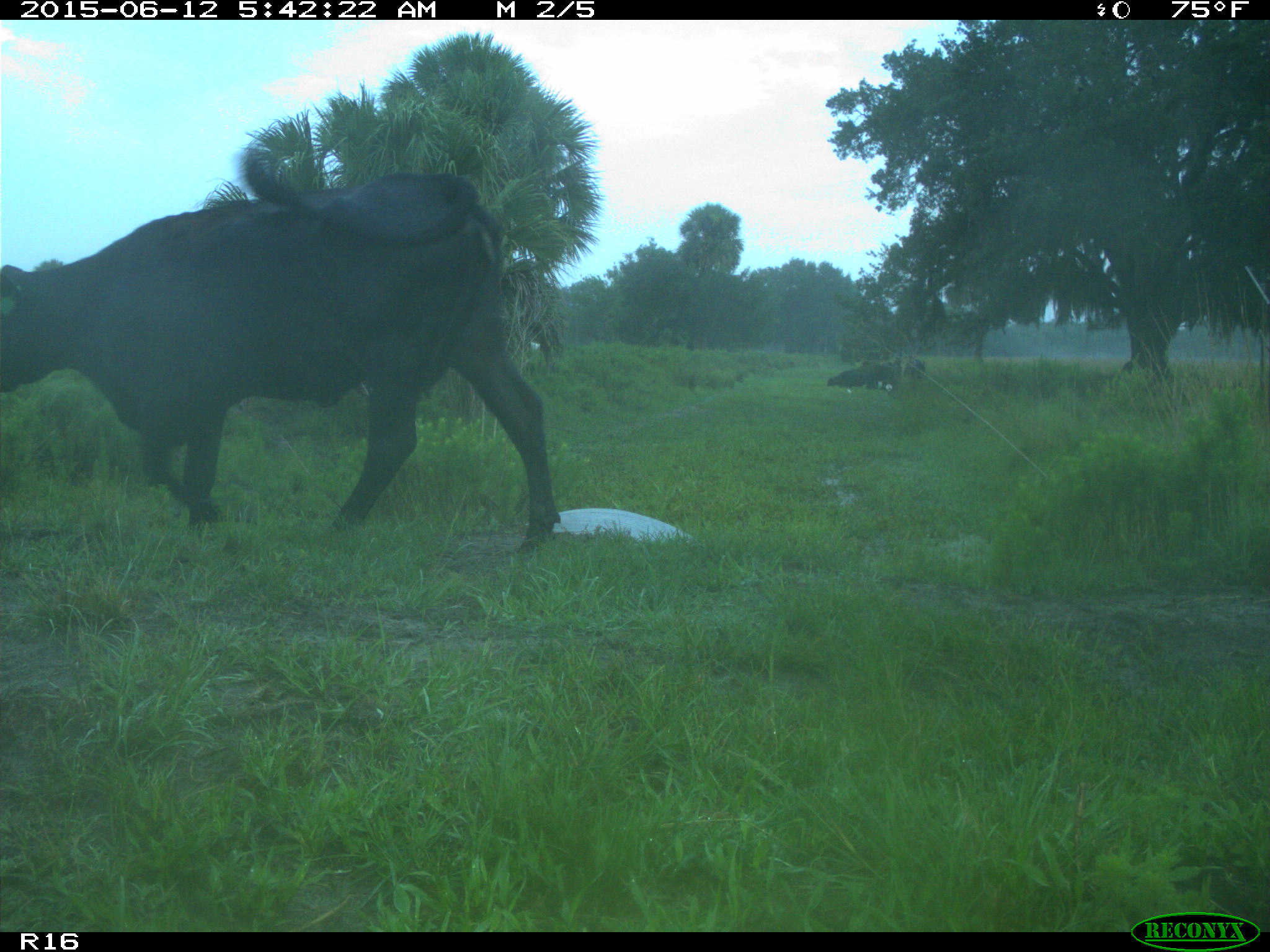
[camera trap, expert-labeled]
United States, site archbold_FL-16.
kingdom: Animalia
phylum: Chordata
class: Mammalia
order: Artiodactyla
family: Bovidae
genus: Bos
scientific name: Bos taurus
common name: domestic cow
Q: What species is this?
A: Bos taurus (domestic cow).